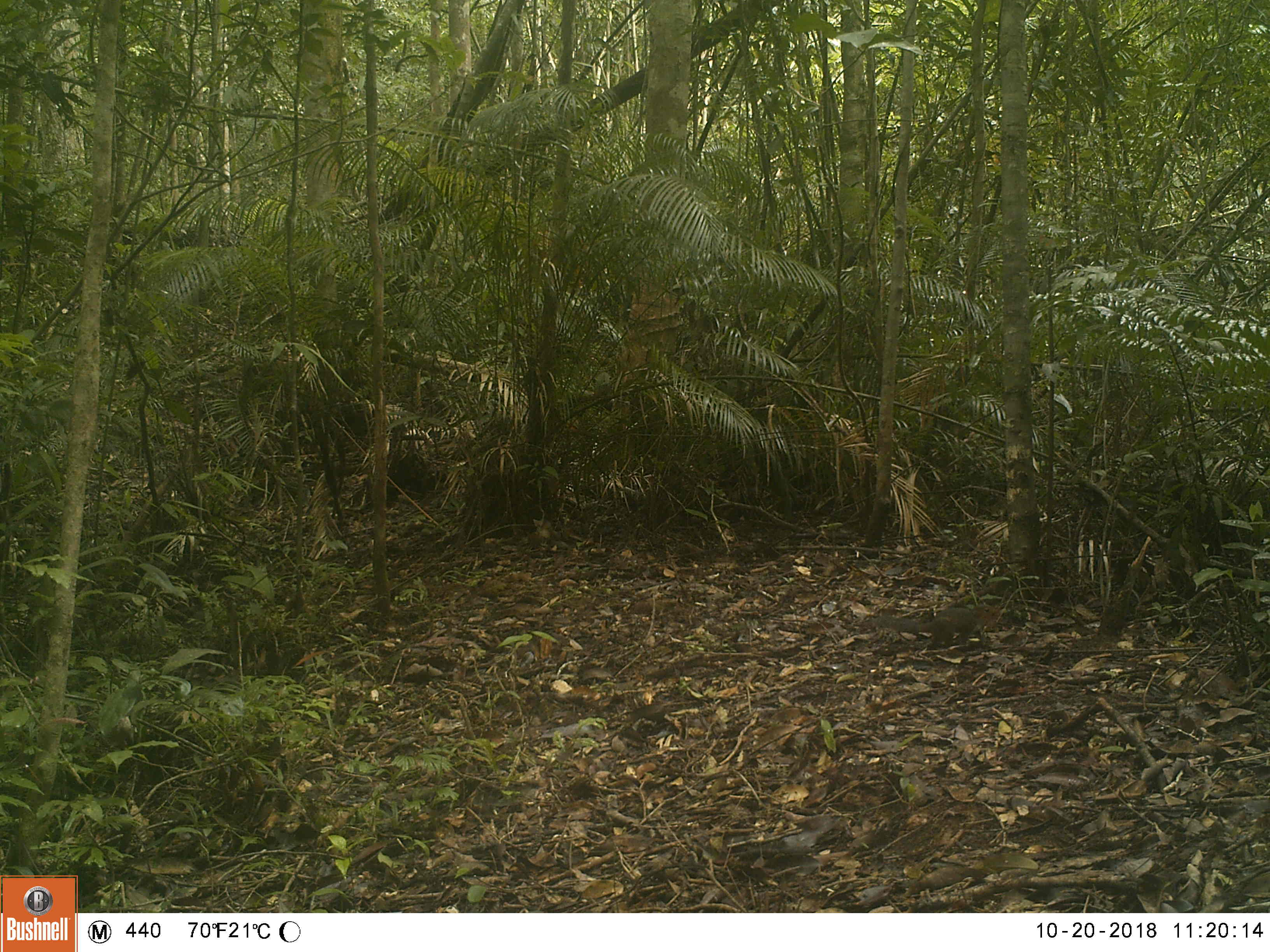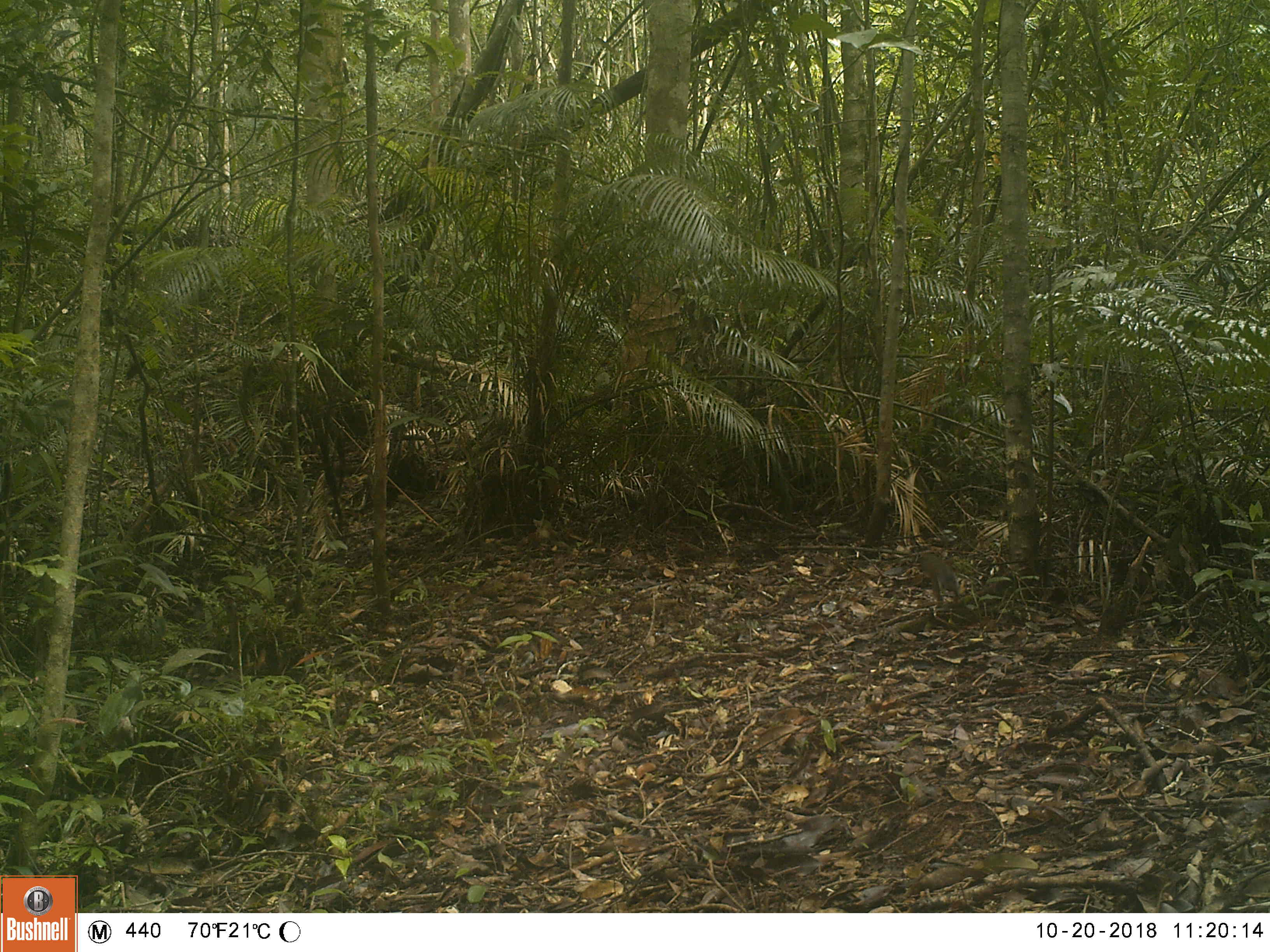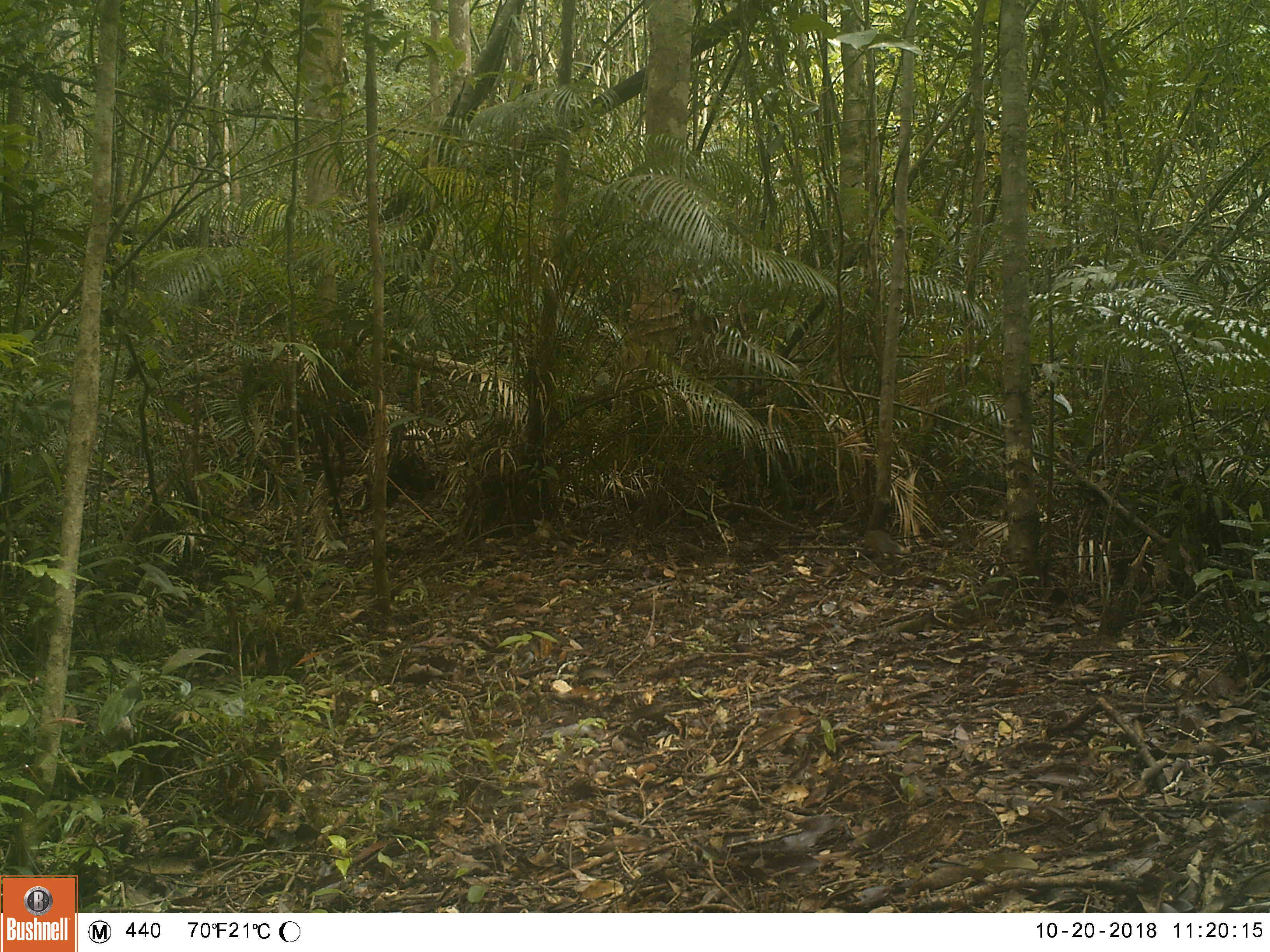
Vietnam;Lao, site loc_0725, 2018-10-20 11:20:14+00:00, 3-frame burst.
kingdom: Animalia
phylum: Chordata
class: Mammalia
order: Rodentia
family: Sciuridae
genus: Dremomys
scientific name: Dremomys rufigenis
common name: red-cheeked squirrel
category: red cheeked squirrel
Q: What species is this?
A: Red cheeked squirrel (red-cheeked squirrel) (Dremomys rufigenis).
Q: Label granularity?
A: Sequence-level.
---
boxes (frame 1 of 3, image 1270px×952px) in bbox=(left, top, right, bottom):
red cheeked squirrel: bbox=(872, 603, 1002, 651)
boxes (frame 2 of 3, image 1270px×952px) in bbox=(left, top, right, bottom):
red cheeked squirrel: bbox=(919, 552, 962, 603)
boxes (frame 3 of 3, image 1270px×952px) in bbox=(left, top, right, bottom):
red cheeked squirrel: bbox=(863, 528, 900, 561)